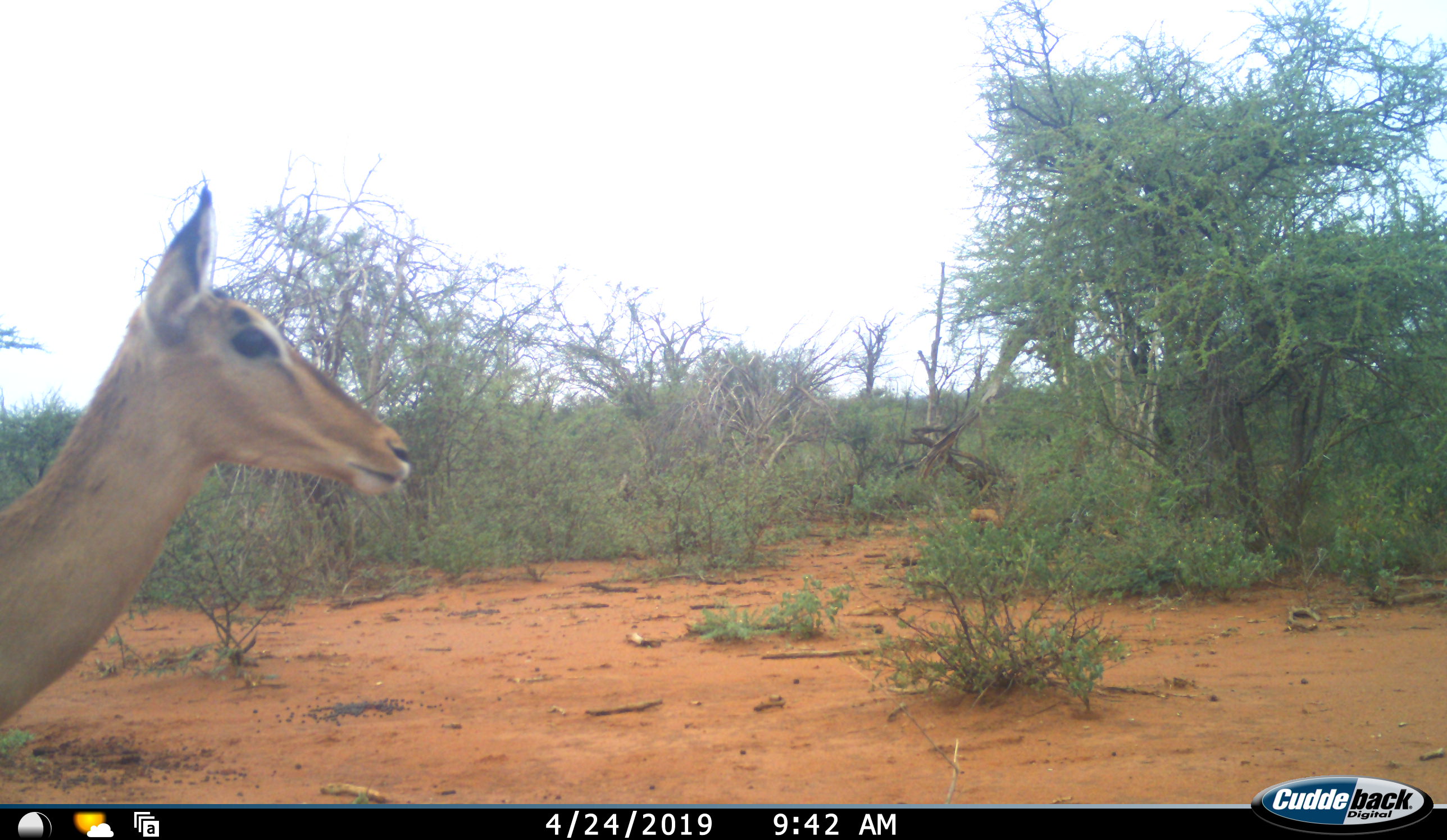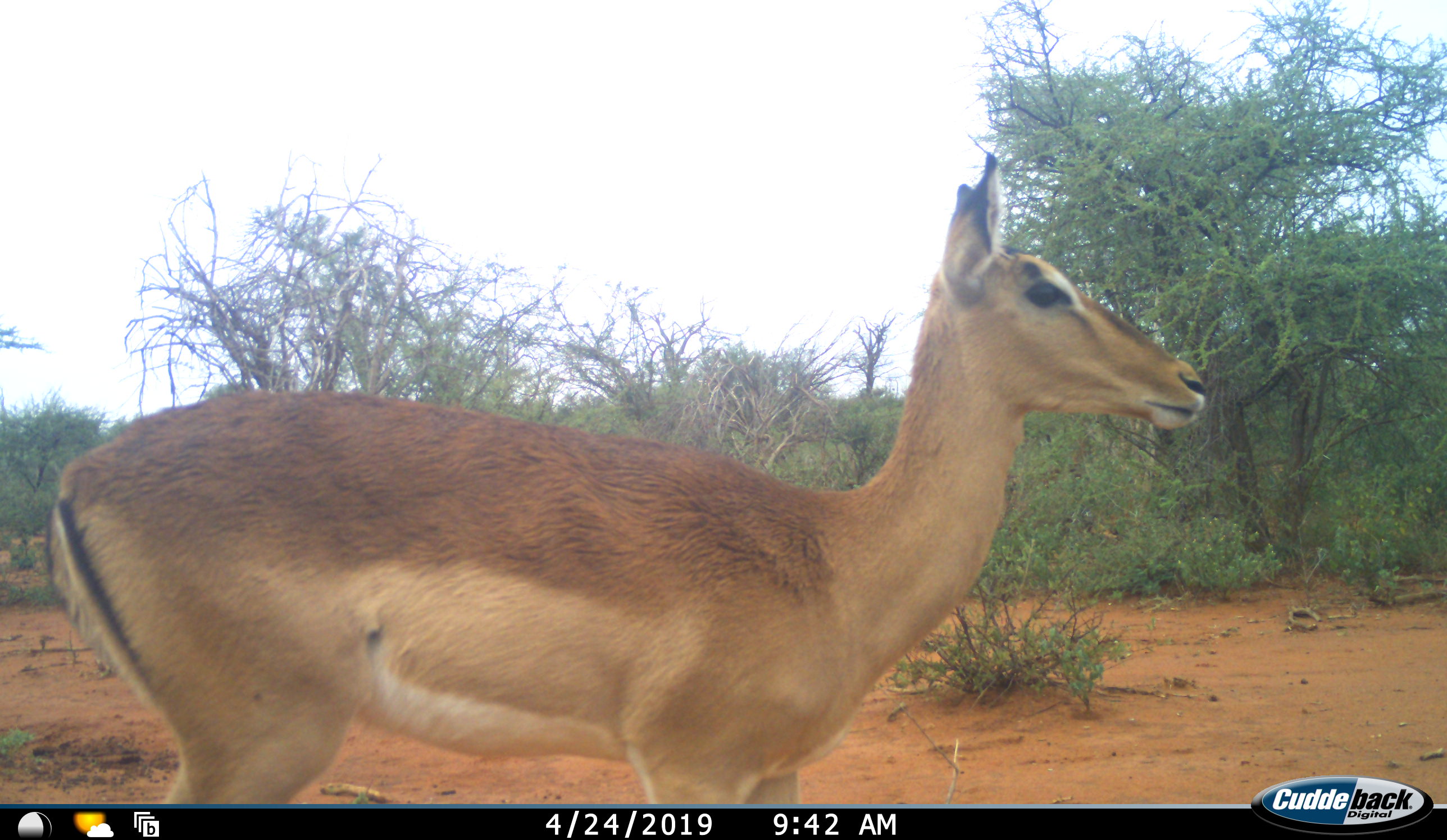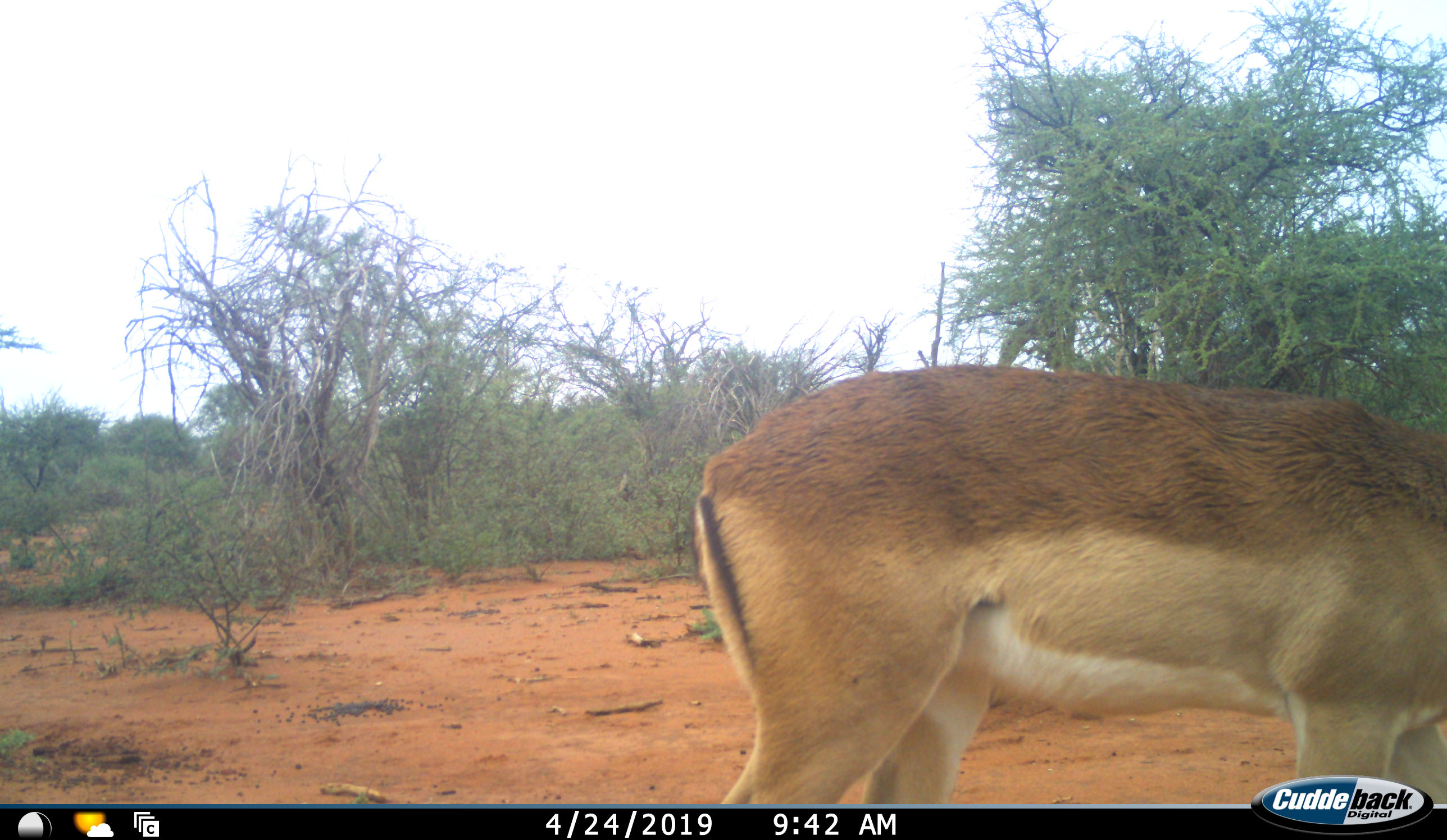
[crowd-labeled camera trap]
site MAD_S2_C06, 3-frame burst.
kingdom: Animalia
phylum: Chordata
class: Mammalia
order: Artiodactyla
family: Bovidae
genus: Aepyceros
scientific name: Aepyceros melampus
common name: impala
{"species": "impala (Aepyceros melampus)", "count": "1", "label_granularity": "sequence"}